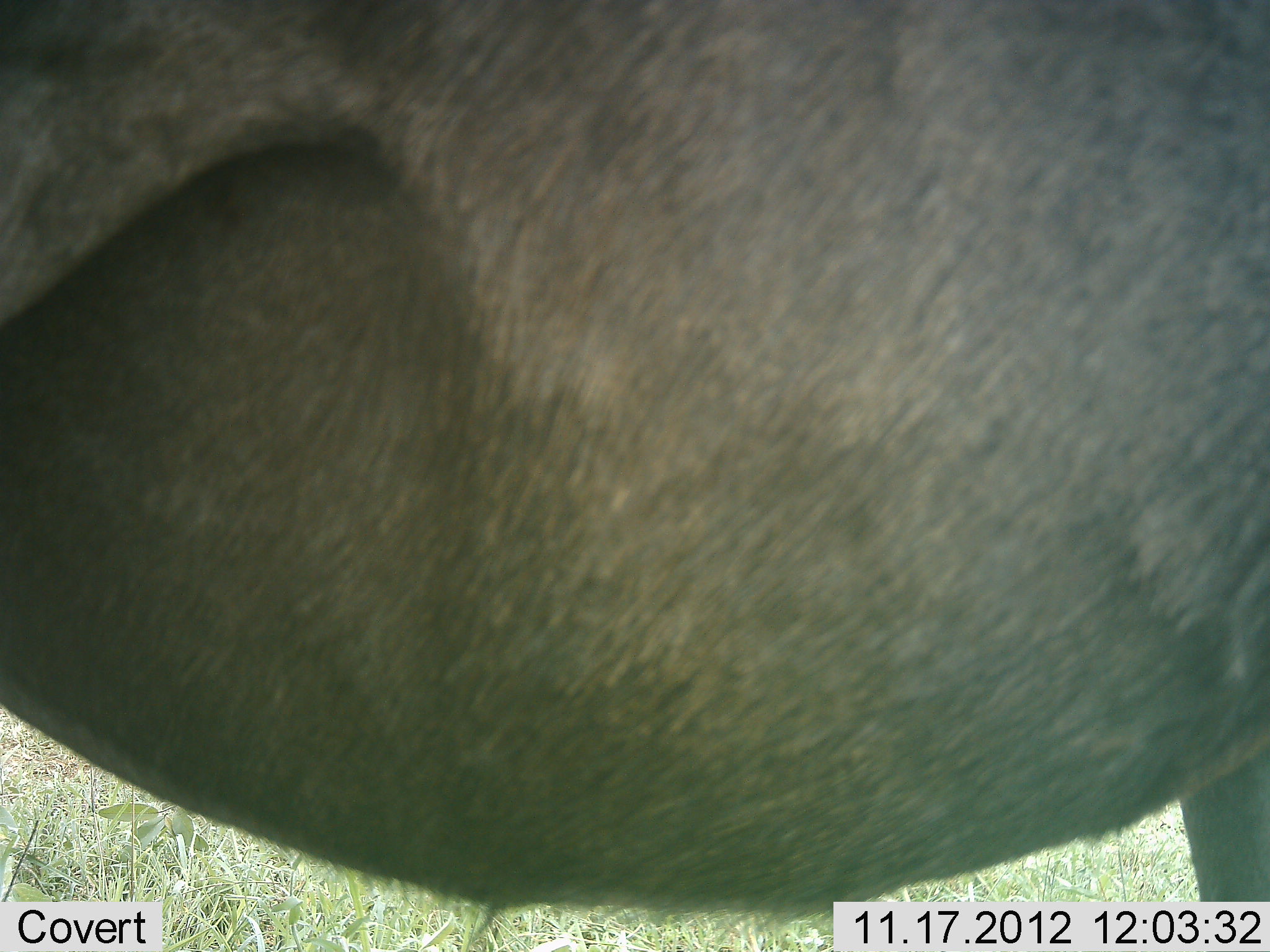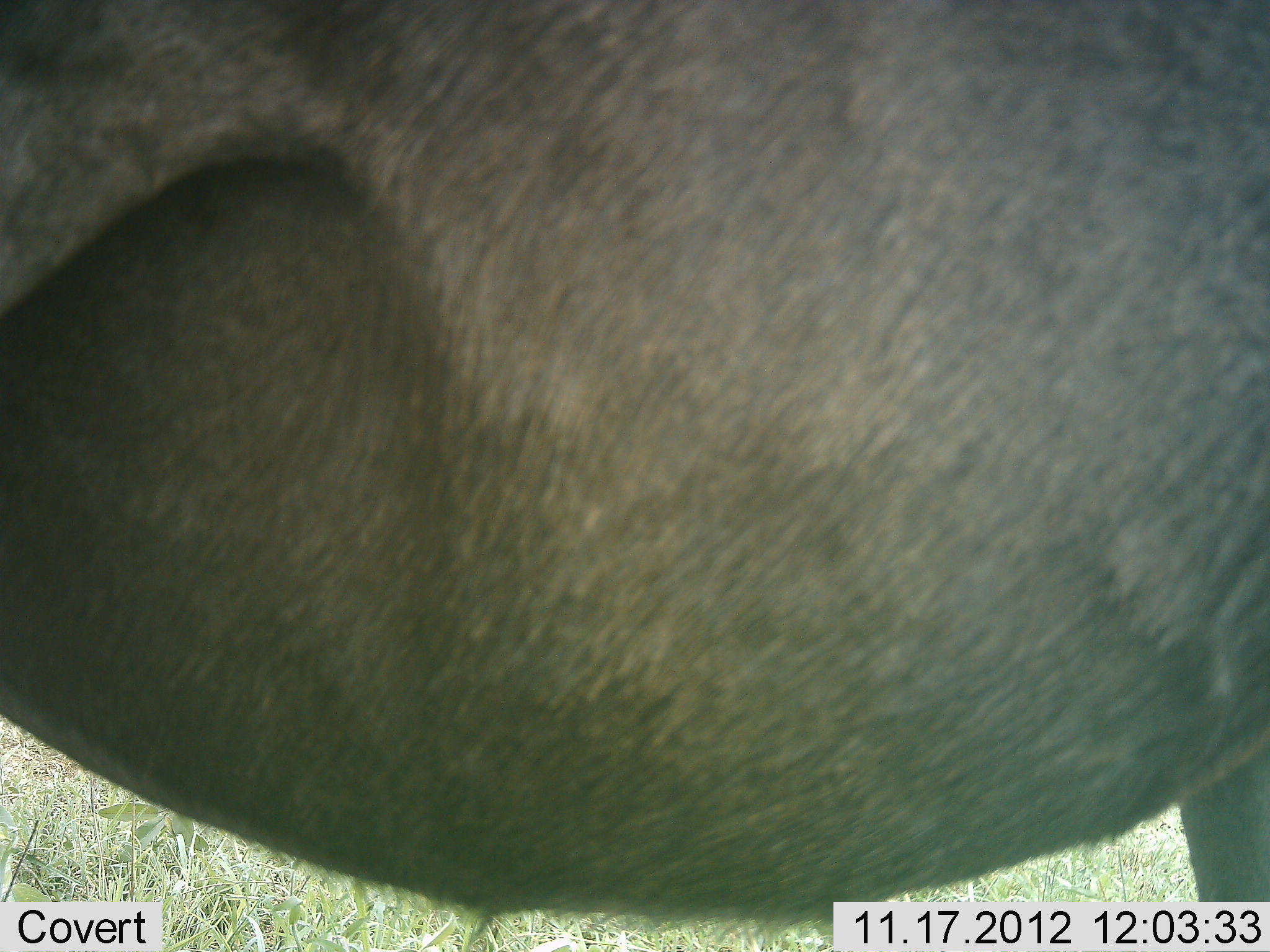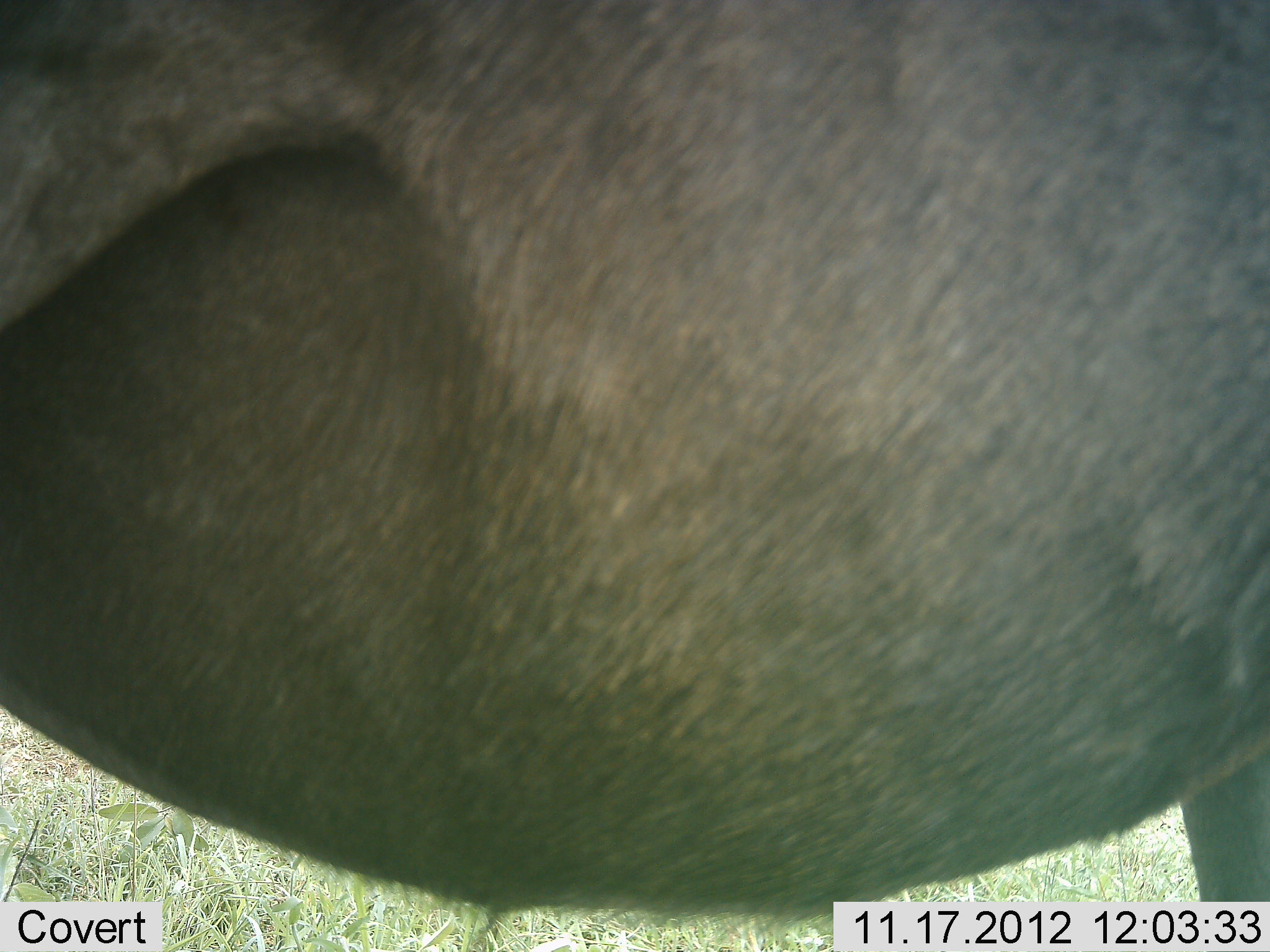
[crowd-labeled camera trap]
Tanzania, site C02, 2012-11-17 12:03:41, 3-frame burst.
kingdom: Animalia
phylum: Chordata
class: Mammalia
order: Artiodactyla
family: Bovidae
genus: Connochaetes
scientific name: Connochaetes taurinus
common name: blue wildebeest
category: wildebeest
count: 1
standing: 100%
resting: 0%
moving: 0%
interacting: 0%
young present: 0%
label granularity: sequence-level